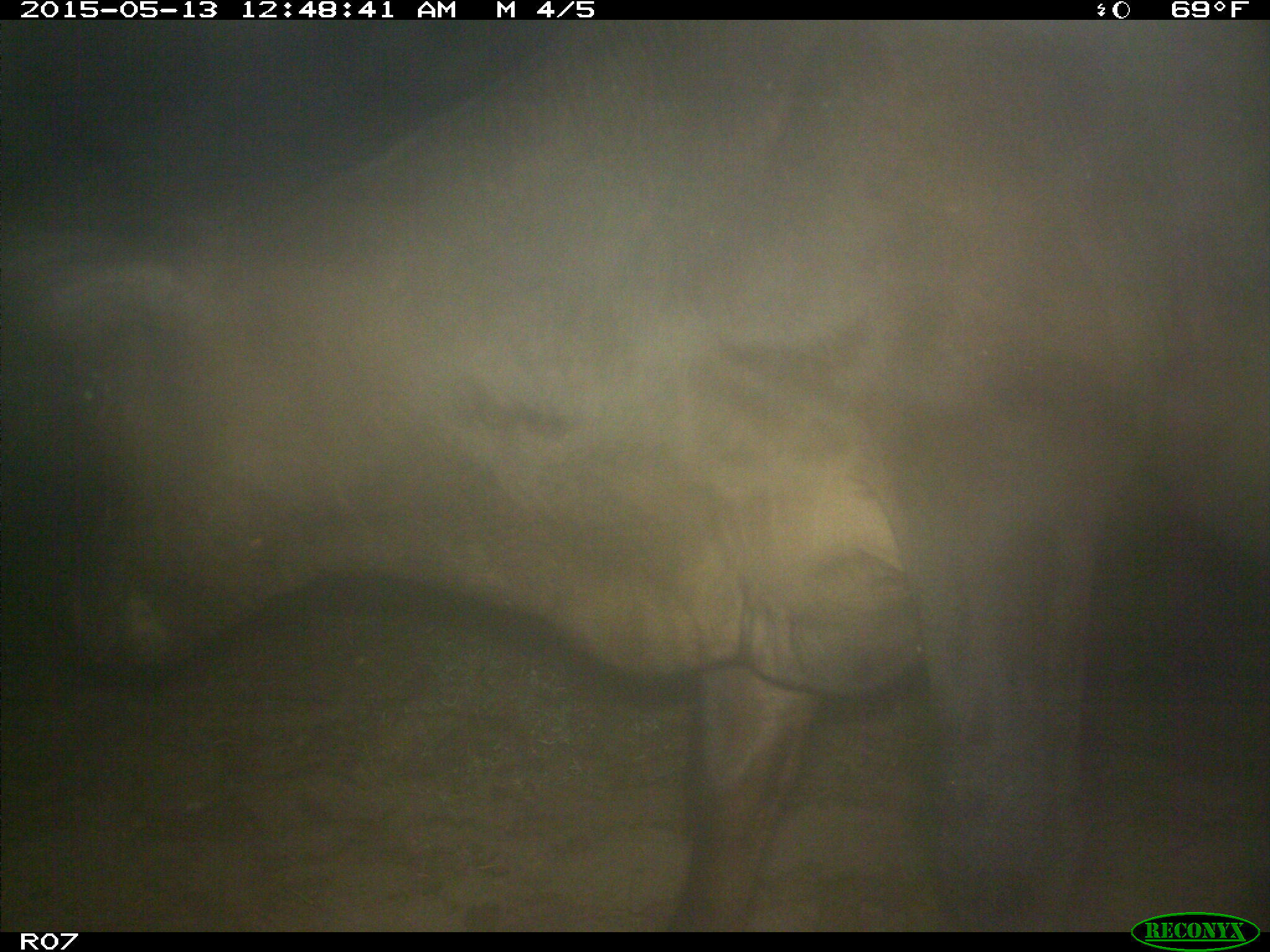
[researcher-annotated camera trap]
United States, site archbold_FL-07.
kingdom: Animalia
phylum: Chordata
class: Mammalia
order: Artiodactyla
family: Bovidae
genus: Bos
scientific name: Bos taurus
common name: domestic cow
Bos taurus (domestic cow).